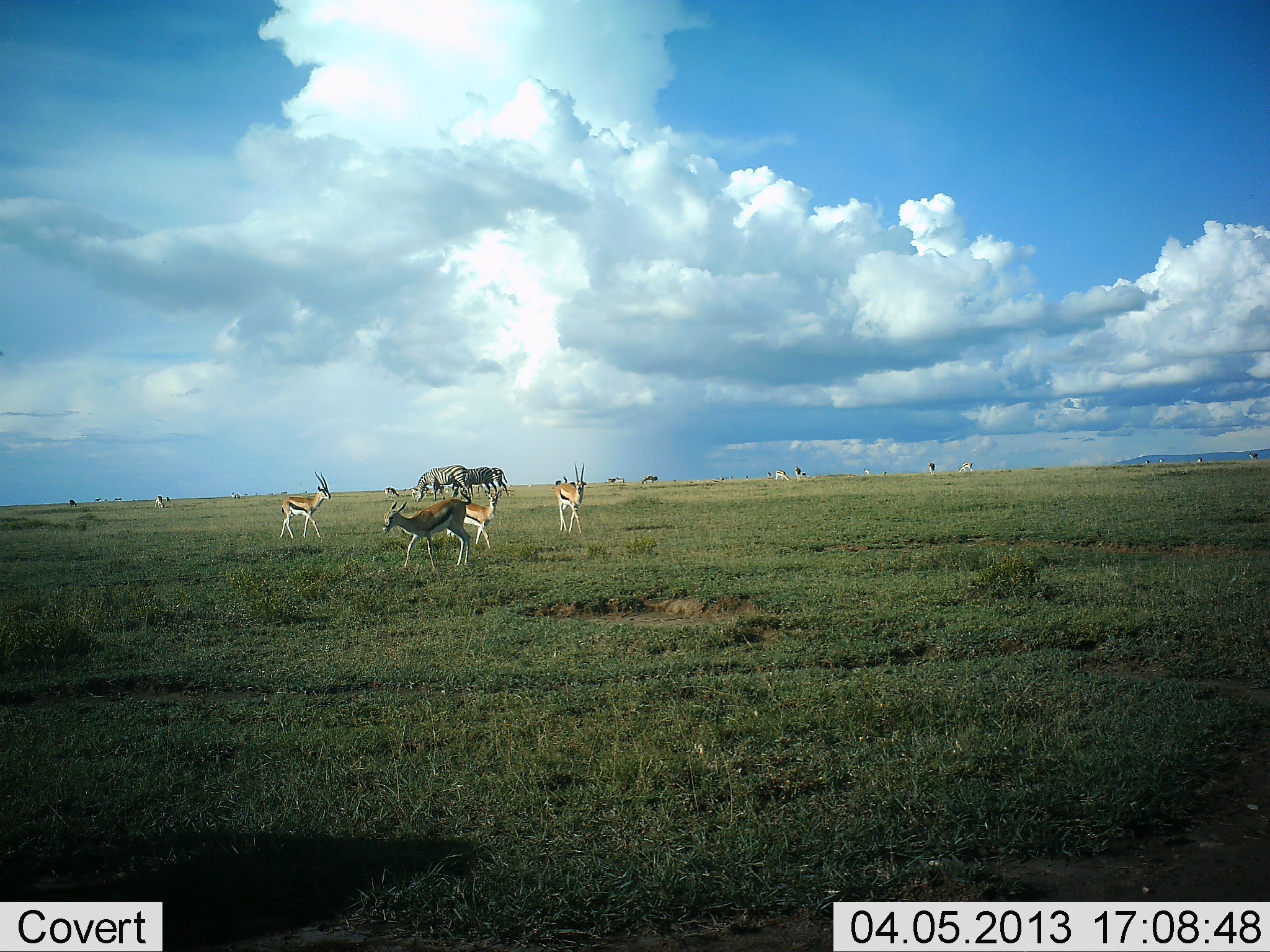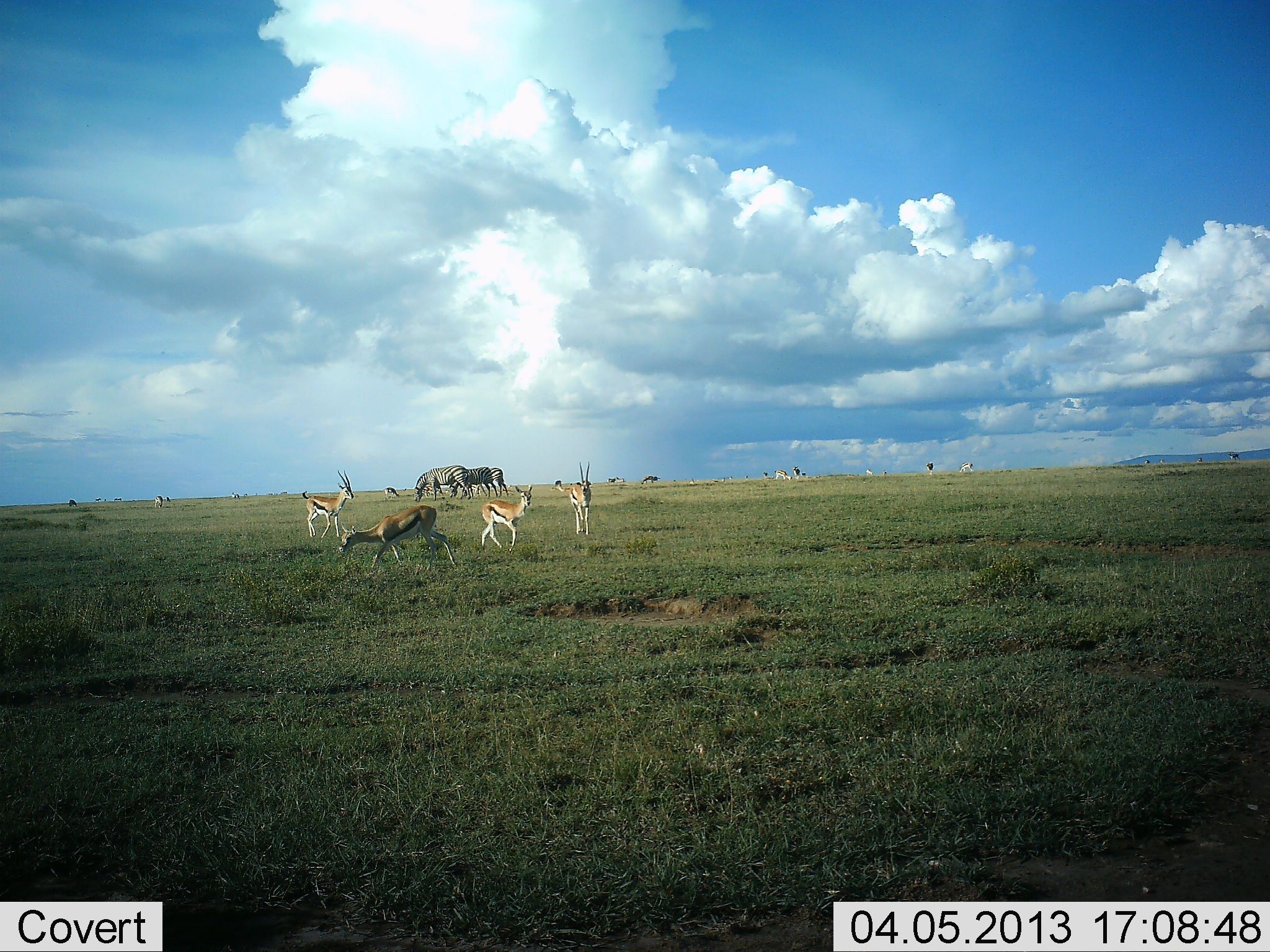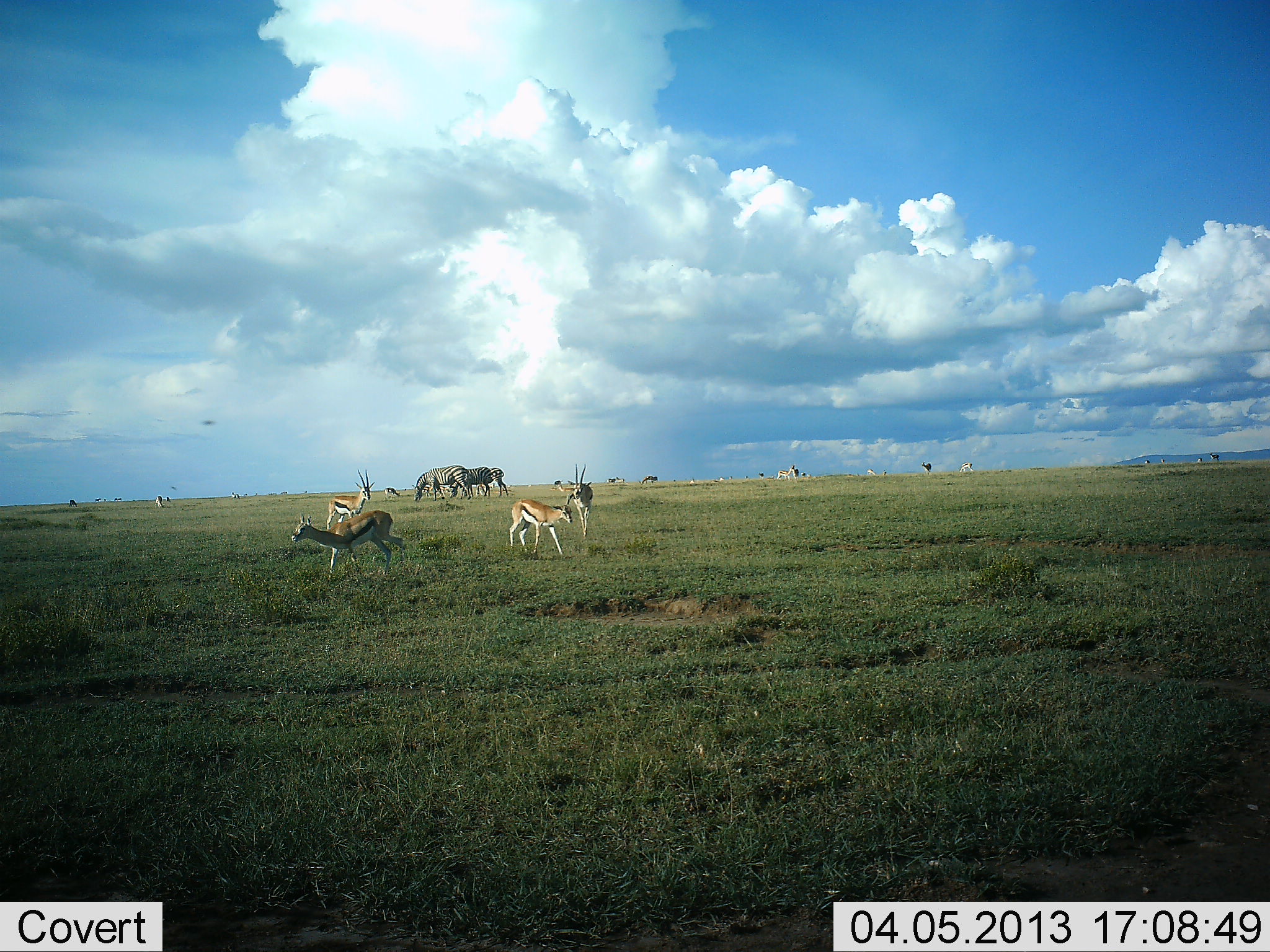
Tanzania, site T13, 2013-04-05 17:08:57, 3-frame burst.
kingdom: Animalia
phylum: Chordata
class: Mammalia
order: Artiodactyla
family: Bovidae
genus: Eudorcas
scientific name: Eudorcas thomsonii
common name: thomson's gazelle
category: gazellethomsons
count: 4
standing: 31%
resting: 0%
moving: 80%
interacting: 4%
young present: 2%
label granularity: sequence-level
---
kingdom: Animalia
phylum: Chordata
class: Mammalia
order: Perissodactyla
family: Equidae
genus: Equus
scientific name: Equus quagga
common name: plains zebra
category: zebra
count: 3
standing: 19%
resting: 0%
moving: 3%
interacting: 0%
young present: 0%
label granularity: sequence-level